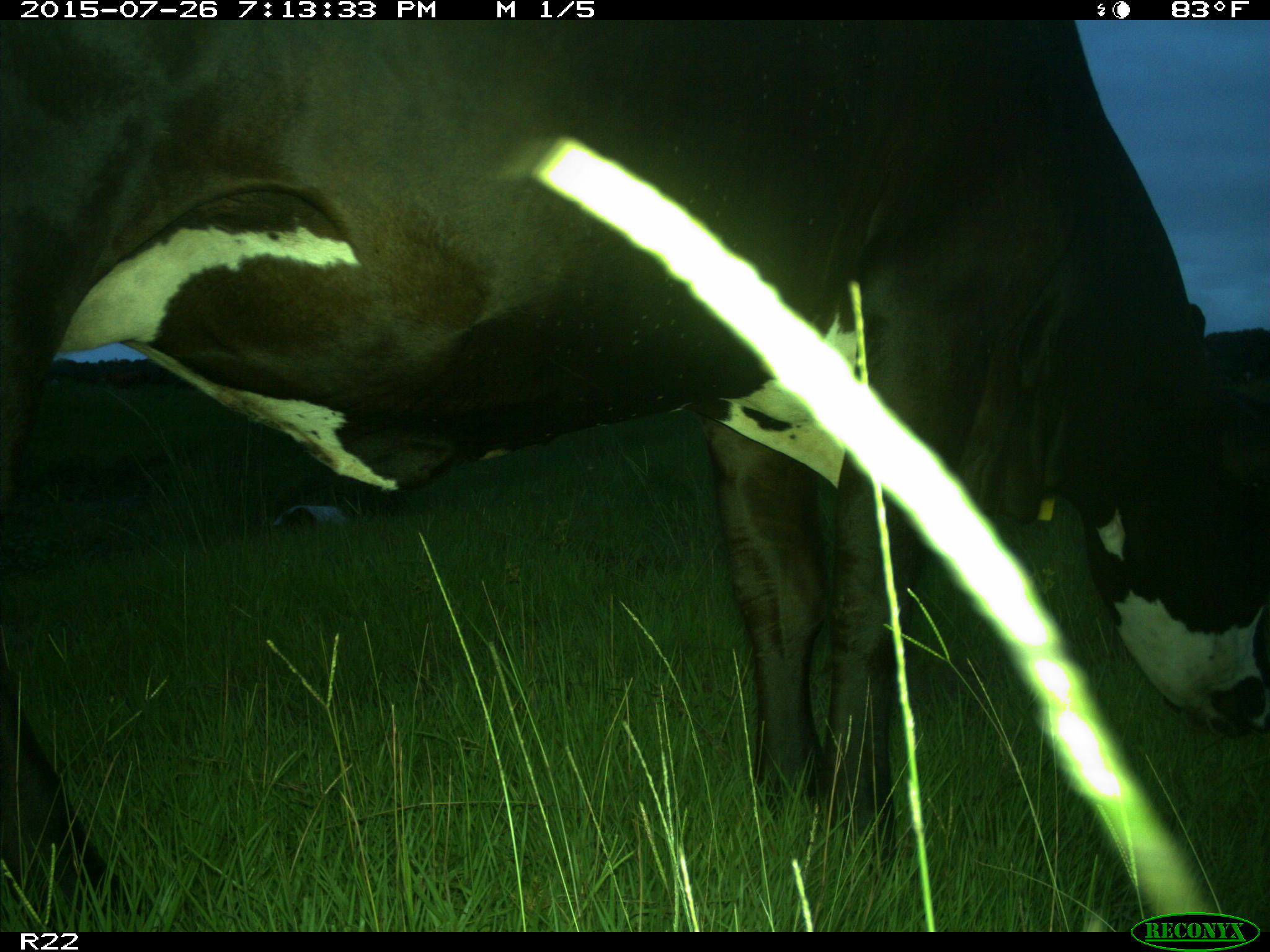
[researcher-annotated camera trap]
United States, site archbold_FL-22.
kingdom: Animalia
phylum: Chordata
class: Mammalia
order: Artiodactyla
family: Bovidae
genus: Bos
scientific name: Bos taurus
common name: domestic cow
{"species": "Bos taurus (domestic cow)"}